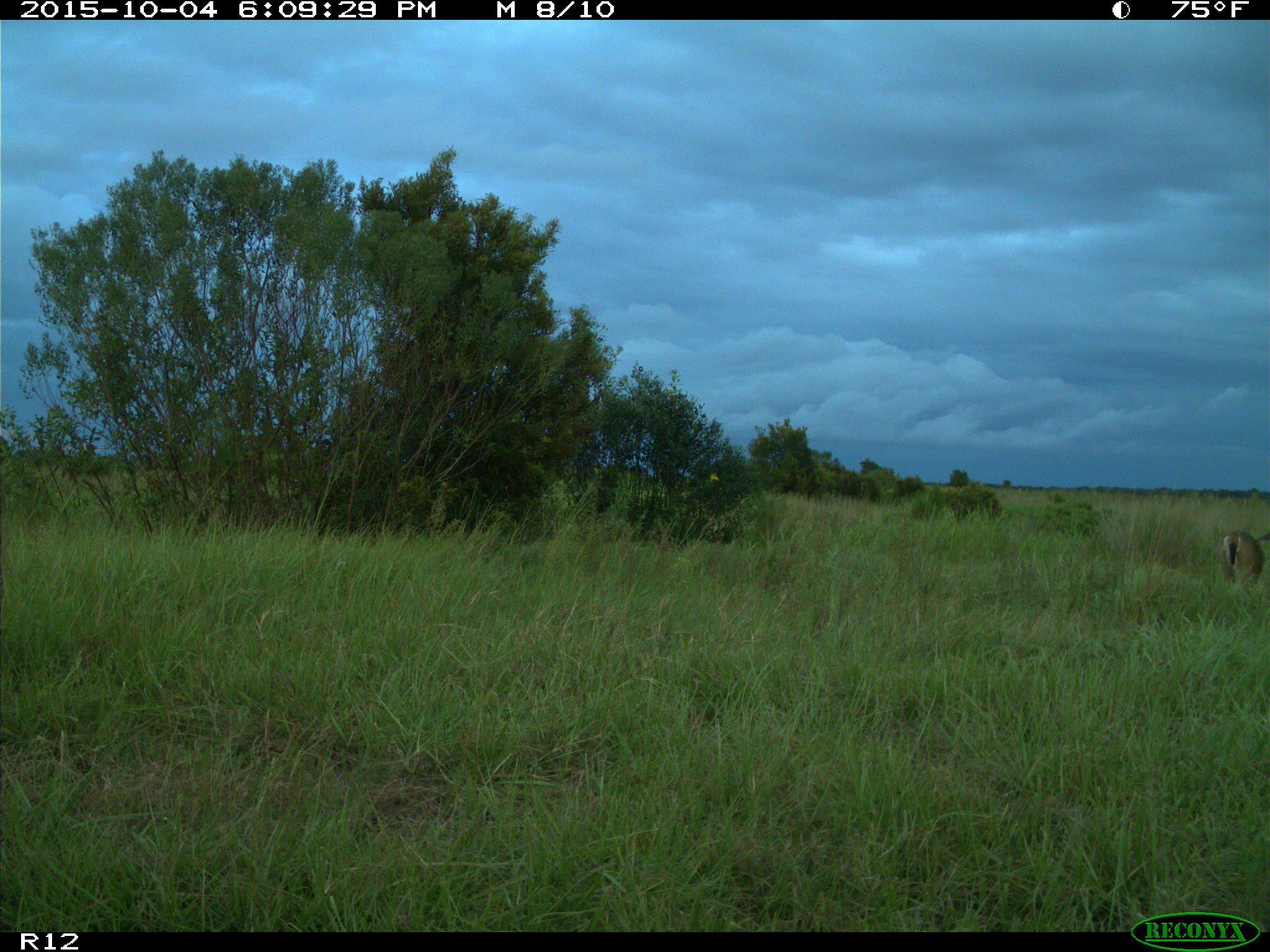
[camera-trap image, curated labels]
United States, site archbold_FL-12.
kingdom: Animalia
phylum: Chordata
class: Mammalia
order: Artiodactyla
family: Cervidae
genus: Odocoileus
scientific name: Odocoileus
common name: deer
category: unidentified deer